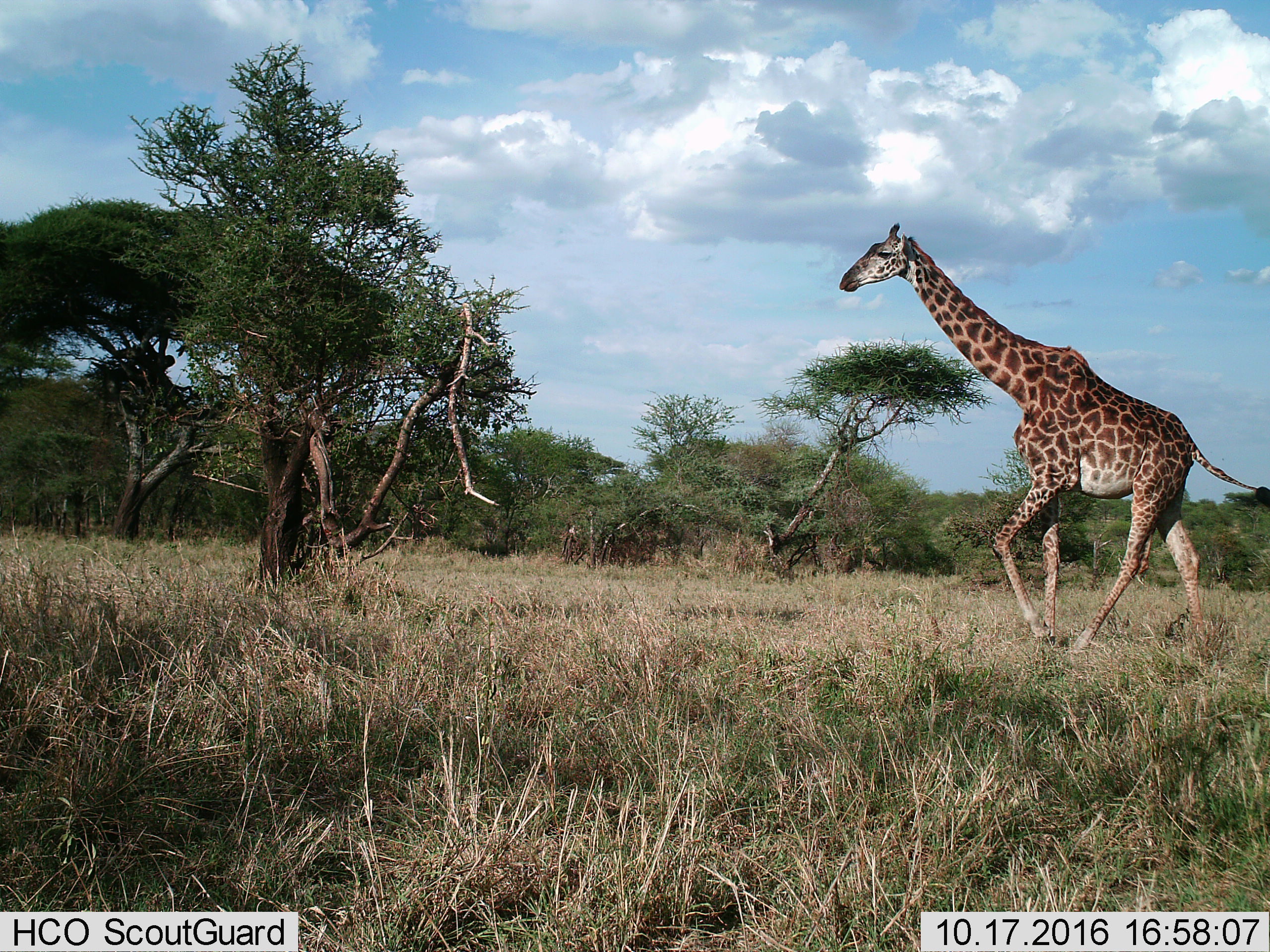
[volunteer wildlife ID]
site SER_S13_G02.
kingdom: Animalia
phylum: Chordata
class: Mammalia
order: Artiodactyla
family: Giraffidae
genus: Giraffa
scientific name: Giraffa camelopardalis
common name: giraffe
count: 1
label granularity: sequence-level